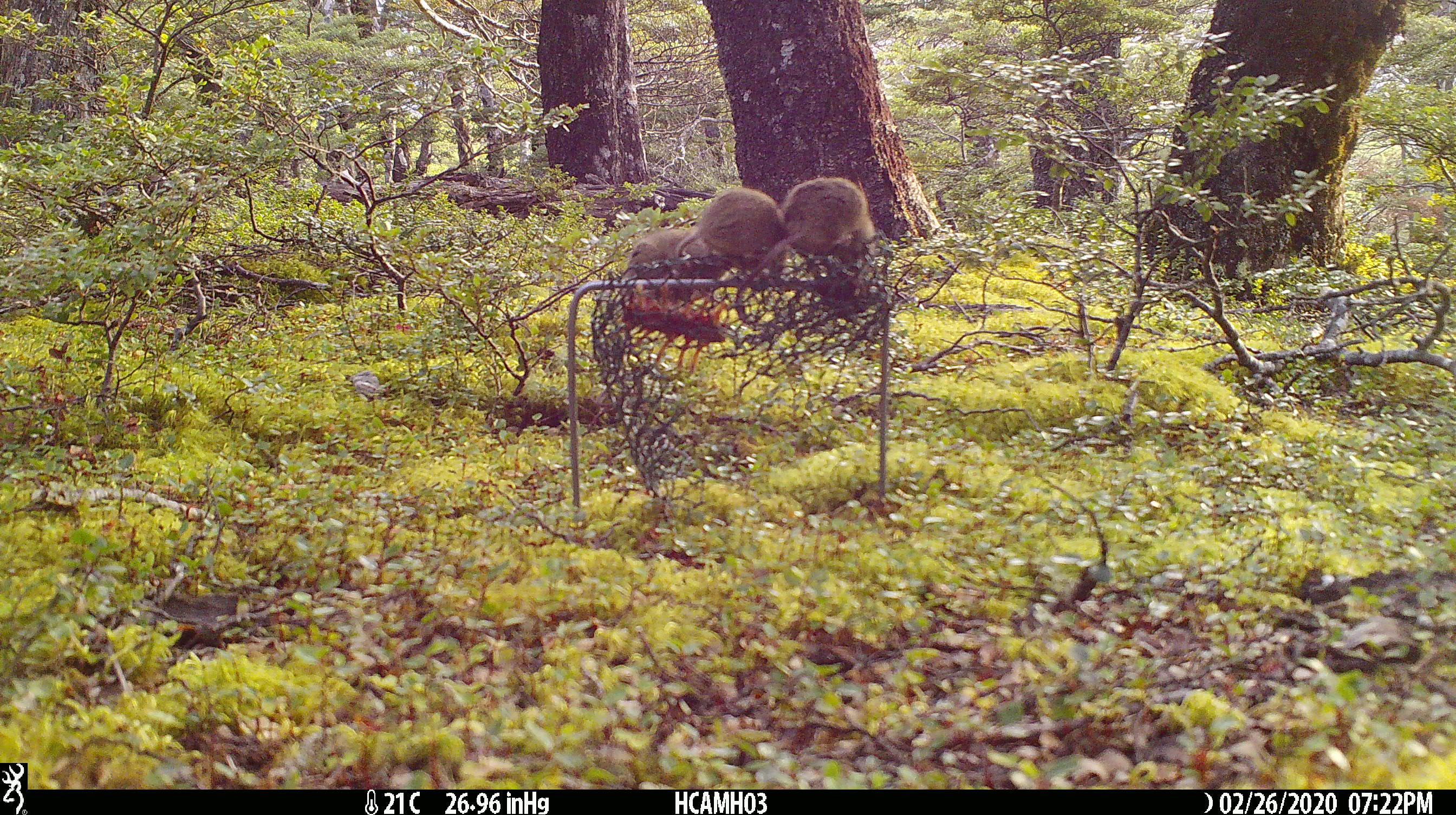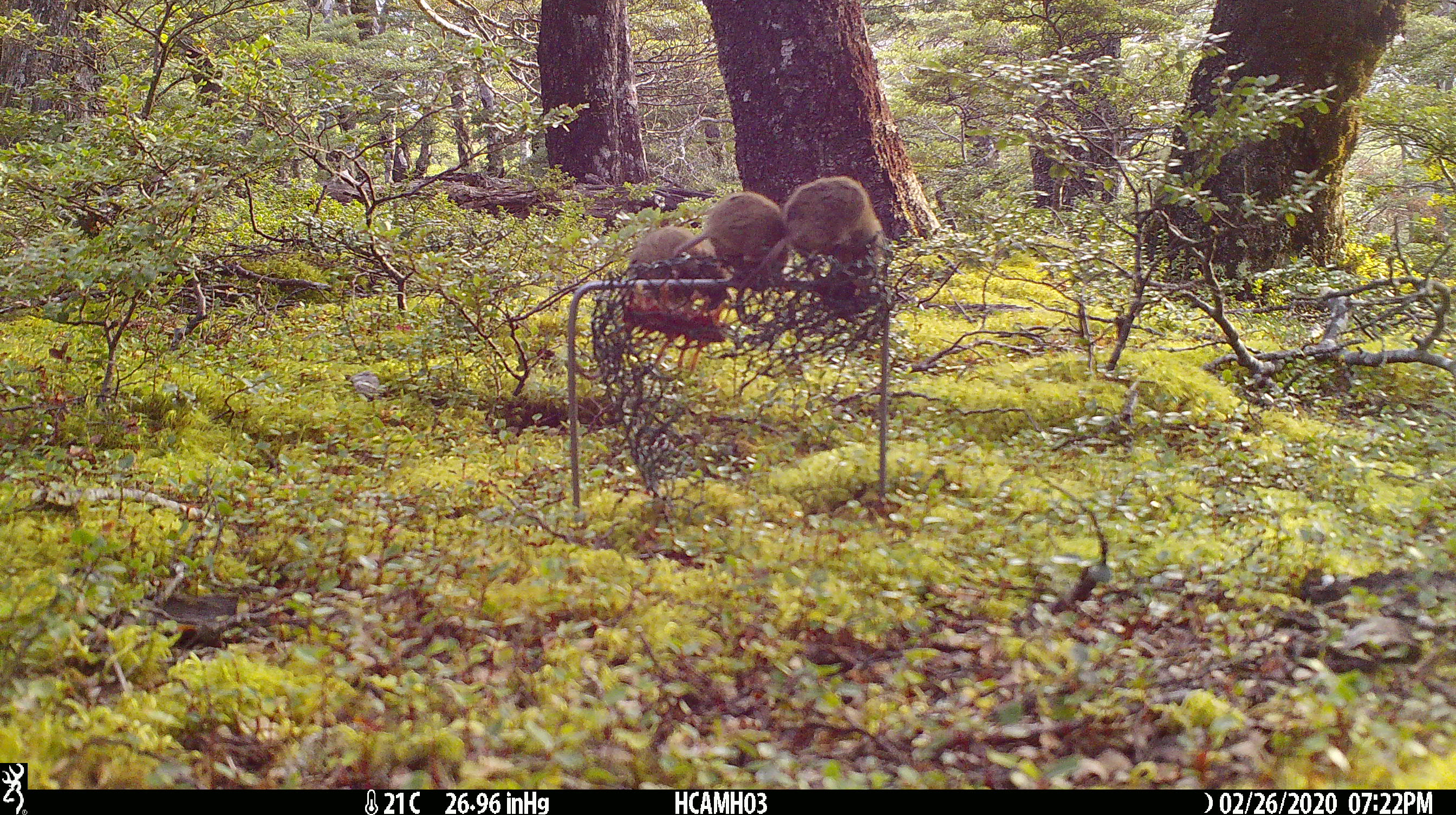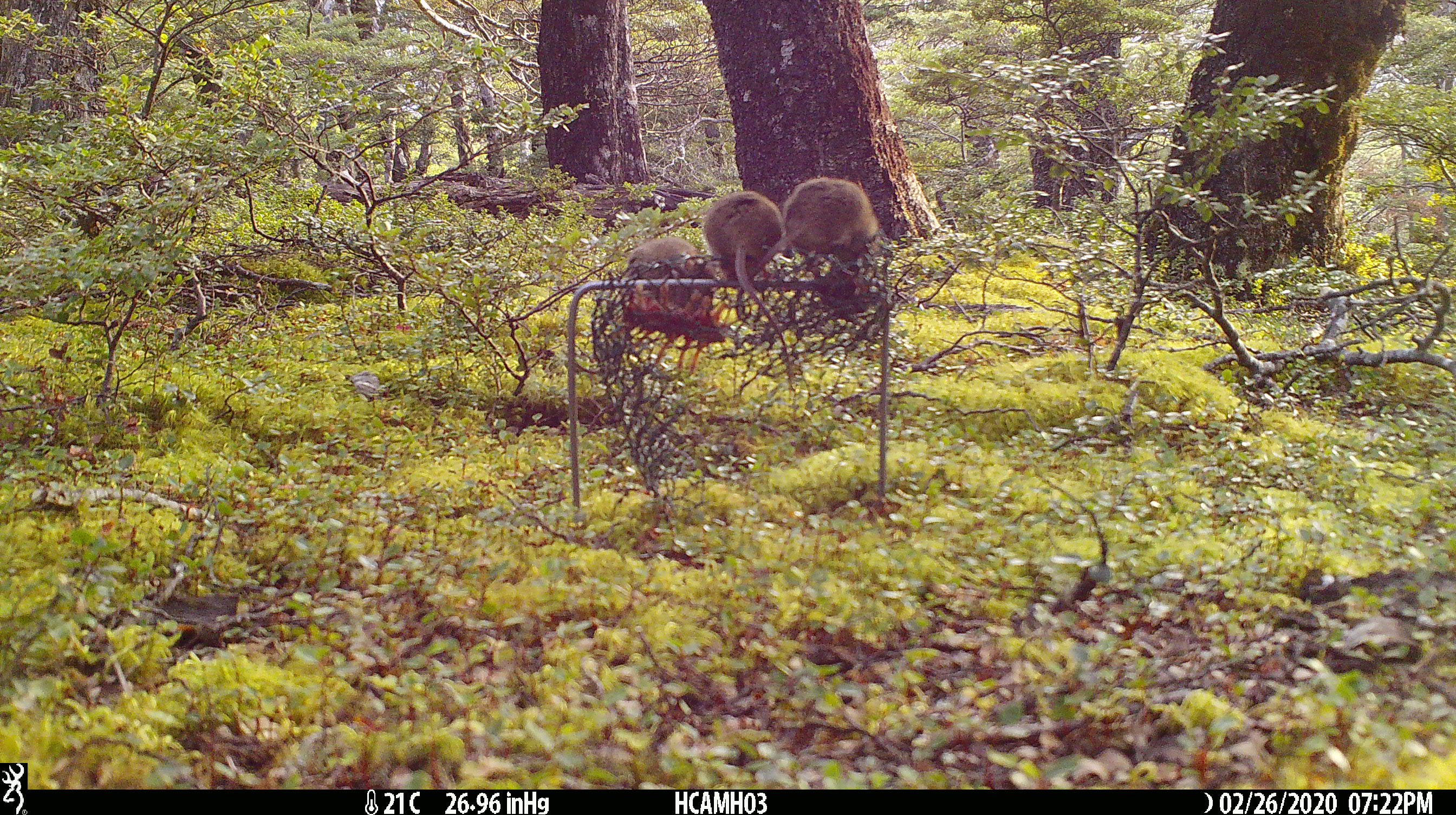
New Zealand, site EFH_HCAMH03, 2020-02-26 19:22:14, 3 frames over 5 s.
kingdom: Animalia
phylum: Chordata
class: Mammalia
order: Rodentia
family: Muridae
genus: Mus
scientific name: Mus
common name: mouse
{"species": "mouse (Mus)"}